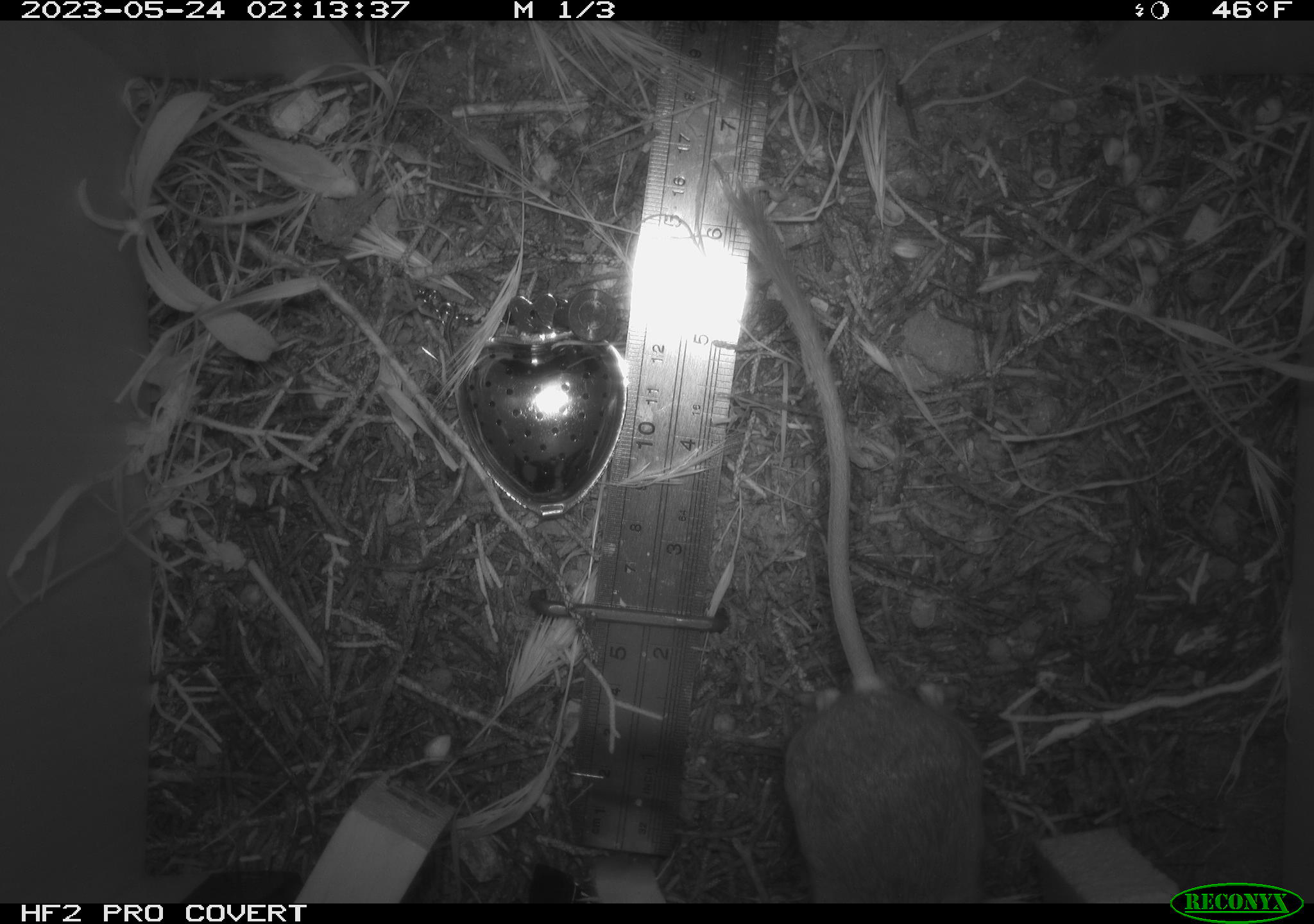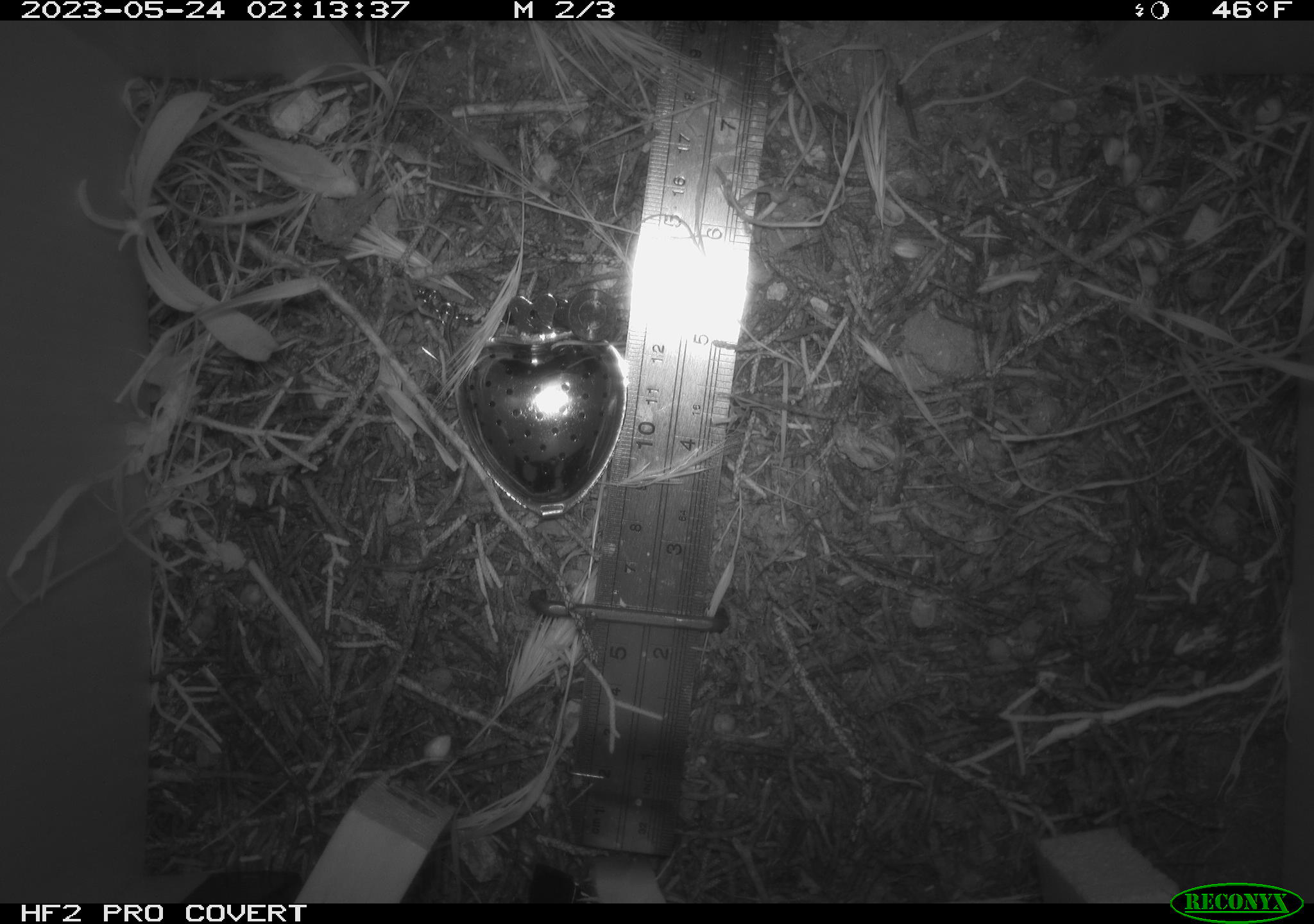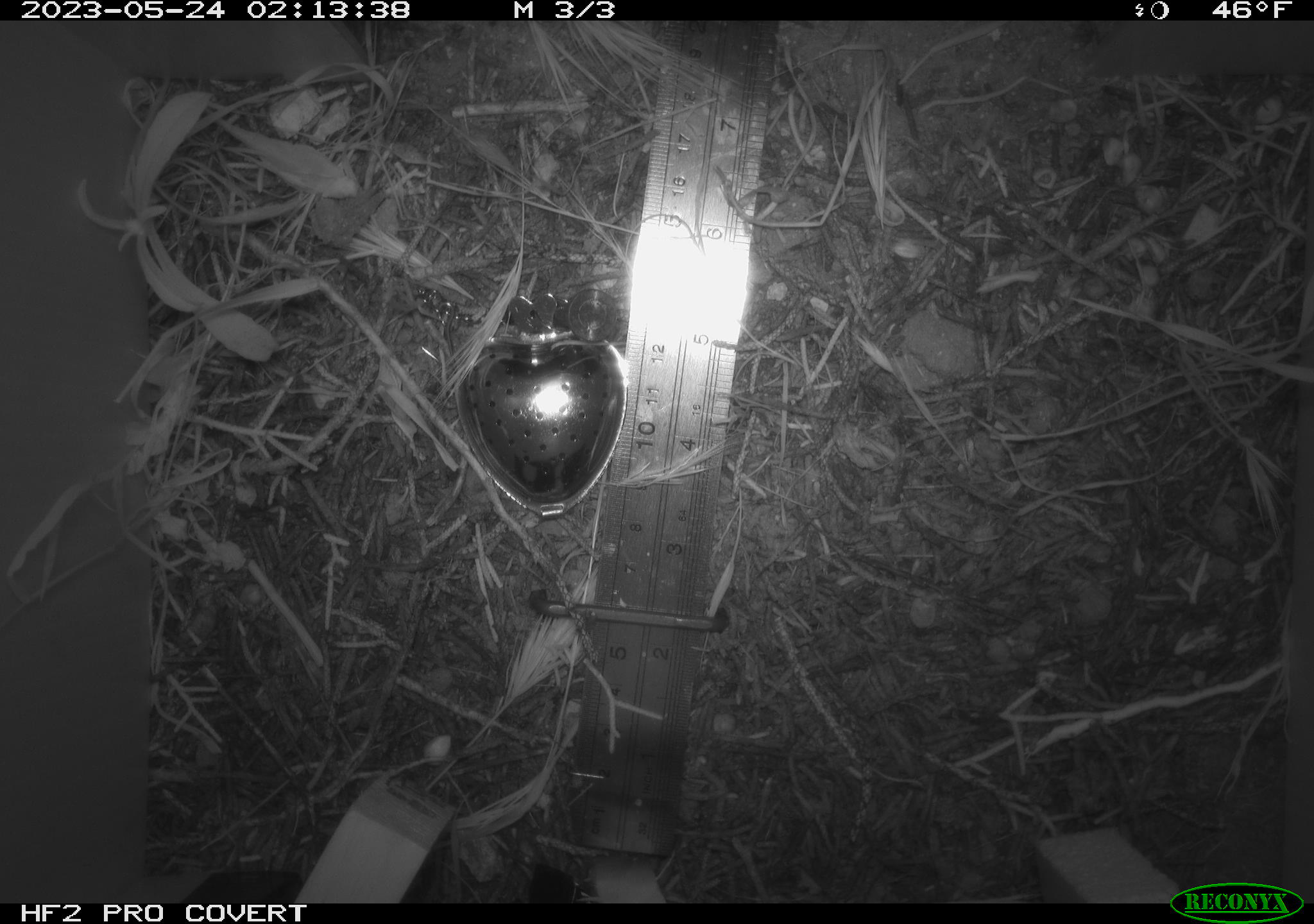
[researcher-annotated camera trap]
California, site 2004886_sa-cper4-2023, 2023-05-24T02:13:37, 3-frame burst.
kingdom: Animalia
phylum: Chordata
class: Mammalia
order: Rodentia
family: Heteromyidae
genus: Dipodomys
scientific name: Dipodomys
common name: kangaroo rats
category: dipodomys species